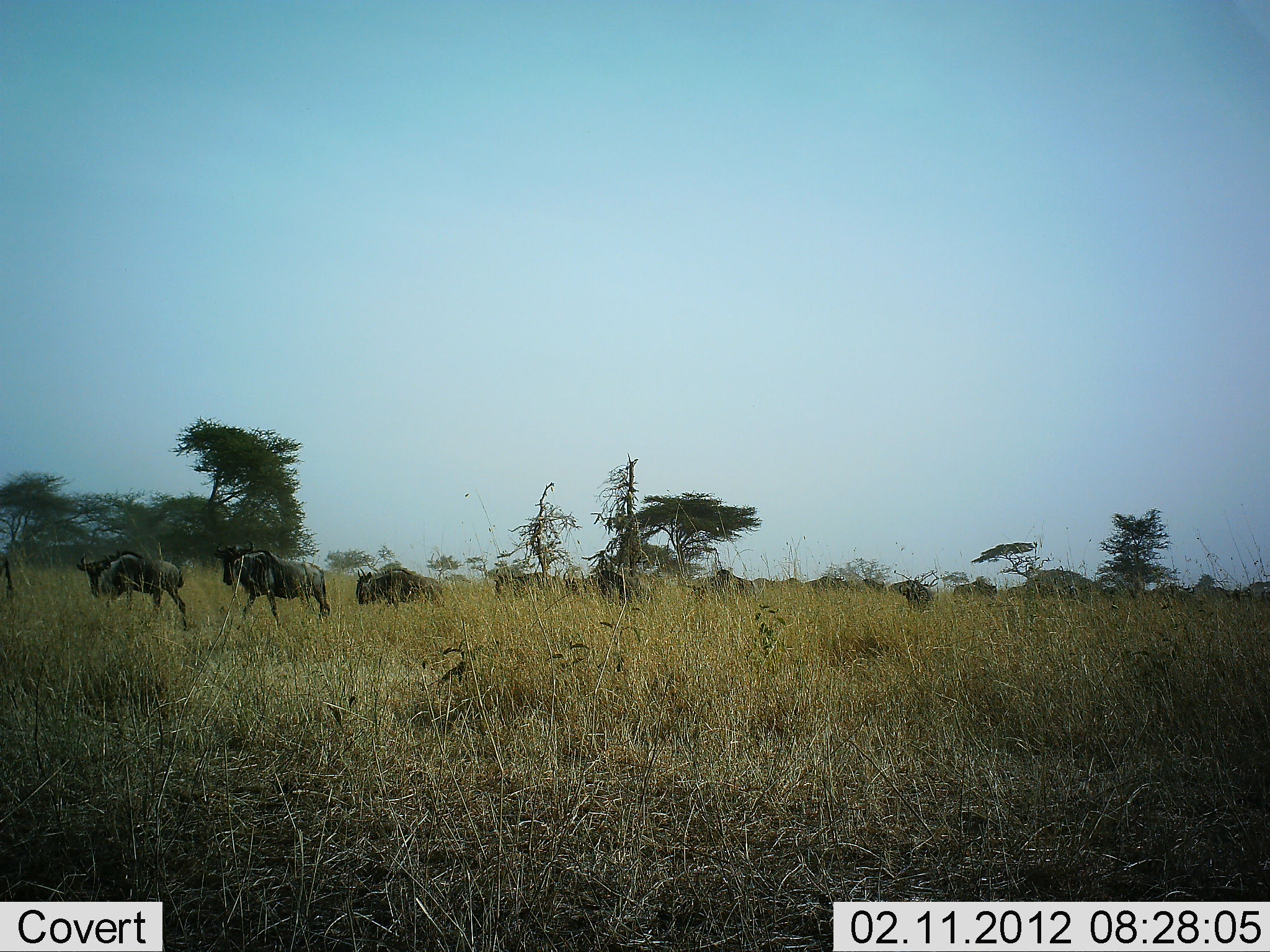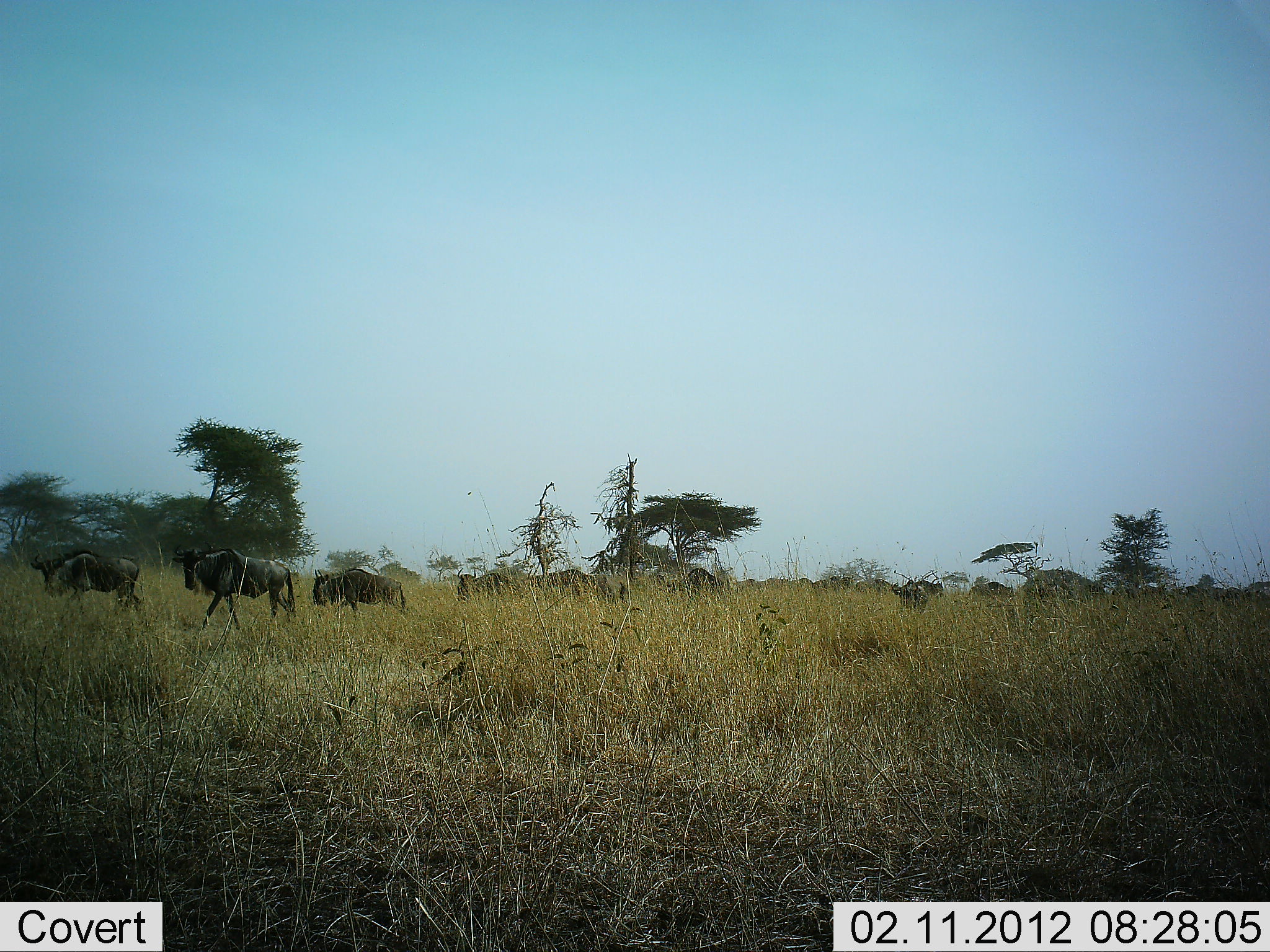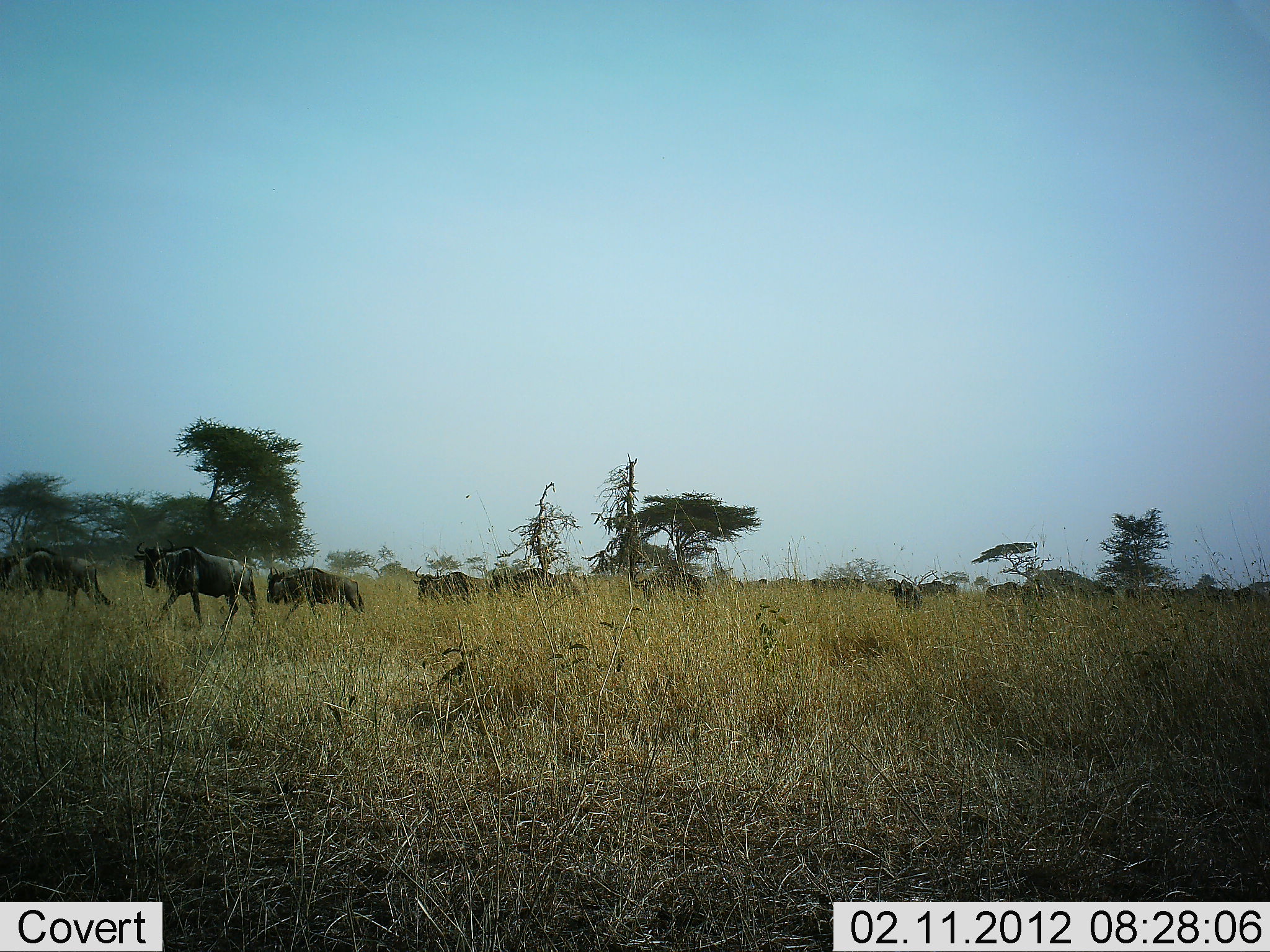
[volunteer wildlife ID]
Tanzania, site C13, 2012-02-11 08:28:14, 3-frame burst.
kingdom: Animalia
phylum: Chordata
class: Mammalia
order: Artiodactyla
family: Bovidae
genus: Connochaetes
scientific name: Connochaetes taurinus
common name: blue wildebeest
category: wildebeest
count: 11-50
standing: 10%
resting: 0%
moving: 100%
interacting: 0%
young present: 0%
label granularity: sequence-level